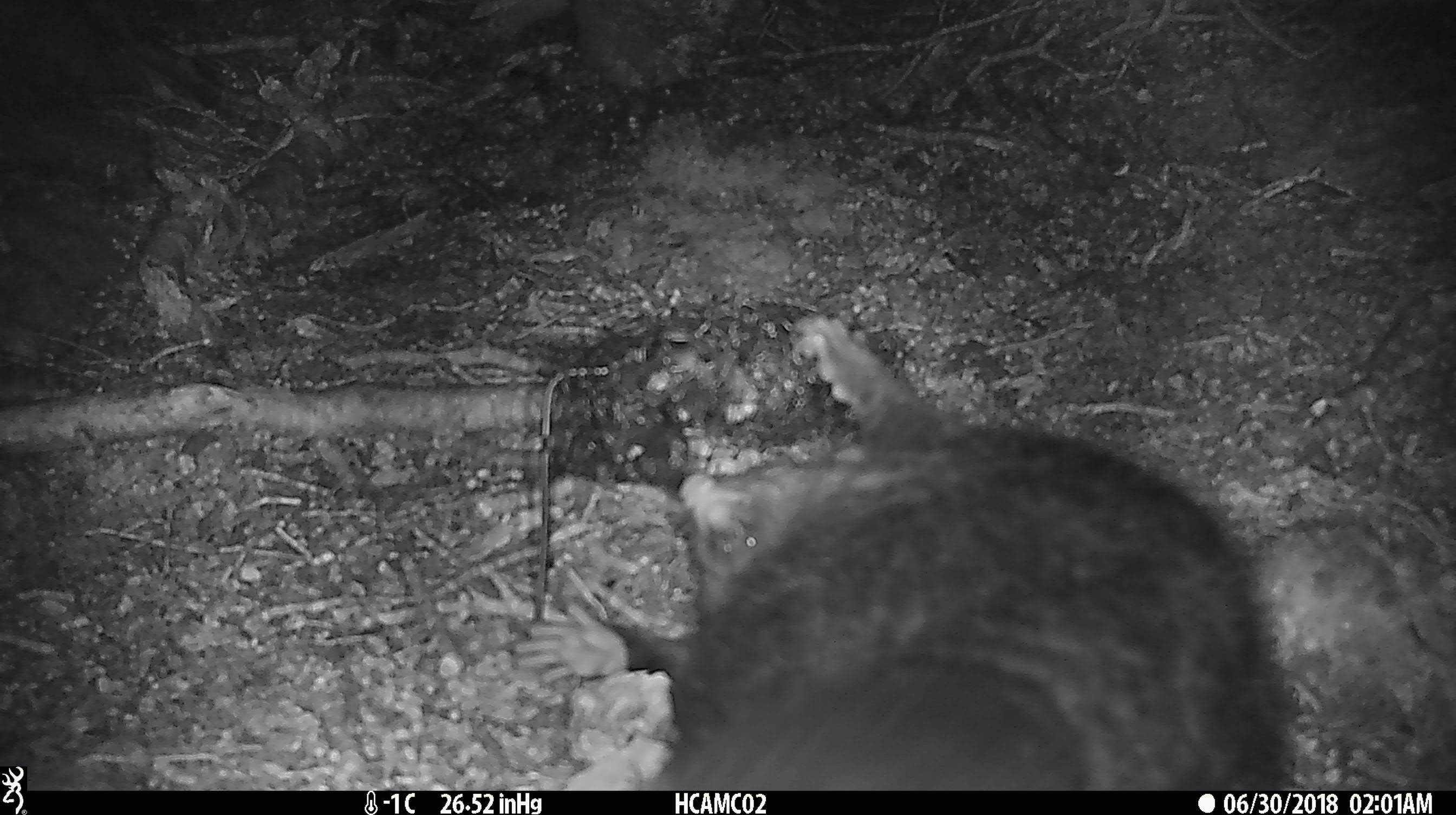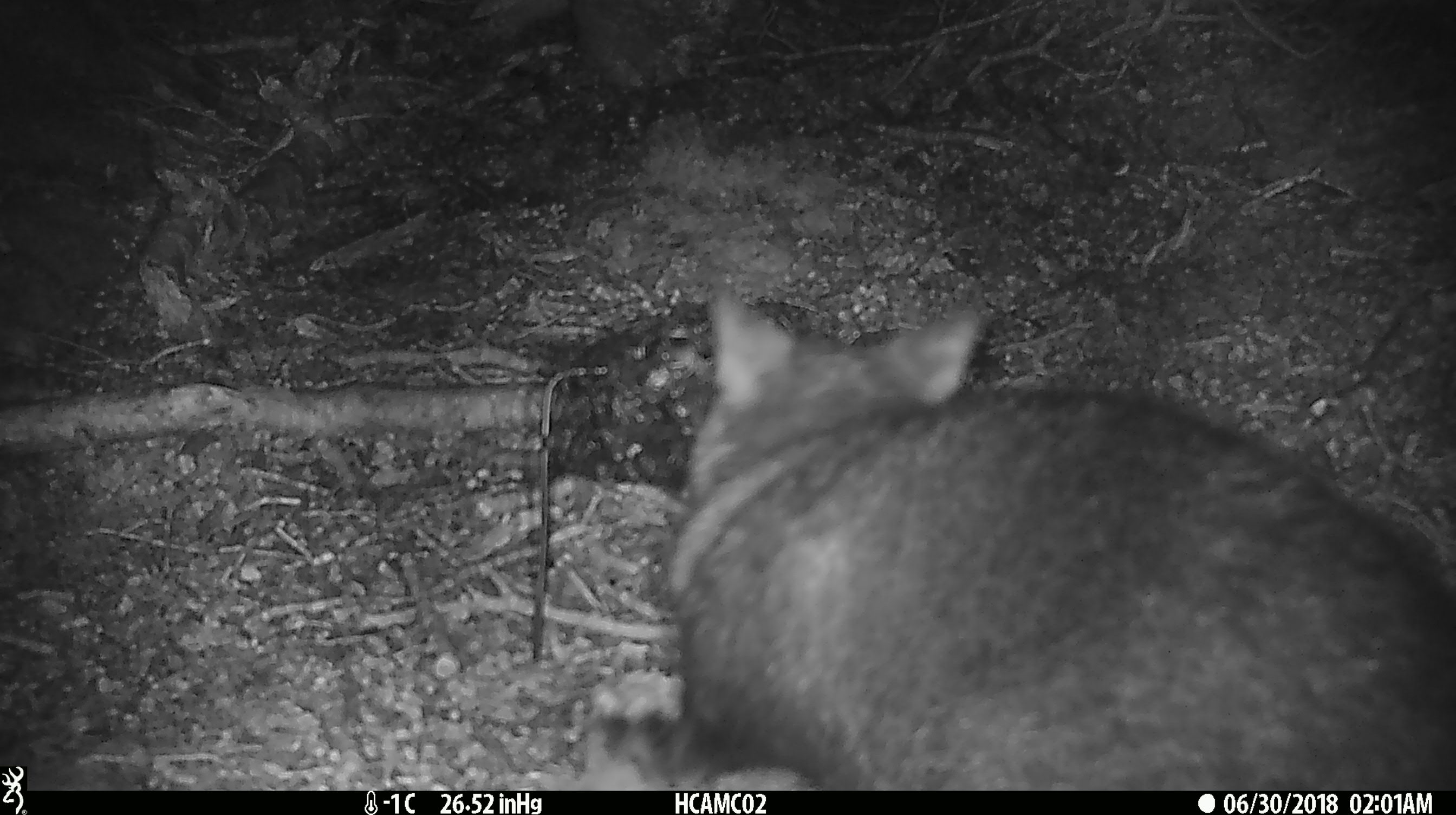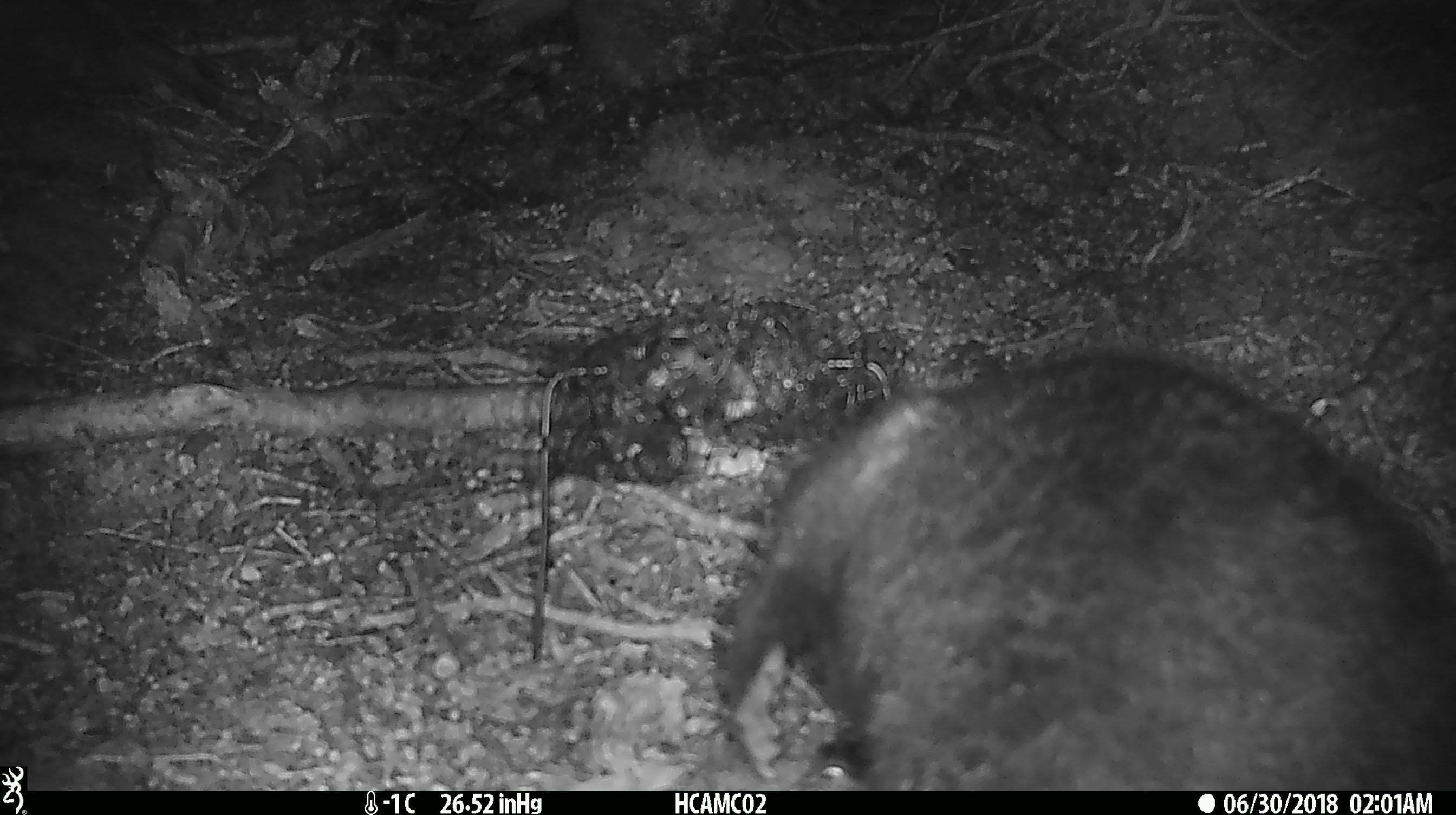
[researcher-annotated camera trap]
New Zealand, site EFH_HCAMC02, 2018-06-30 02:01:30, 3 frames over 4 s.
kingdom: Animalia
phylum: Chordata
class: Mammalia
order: Diprotodontia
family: Phalangeridae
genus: Trichosurus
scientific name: Trichosurus vulpecula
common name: common brushtail possum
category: possum